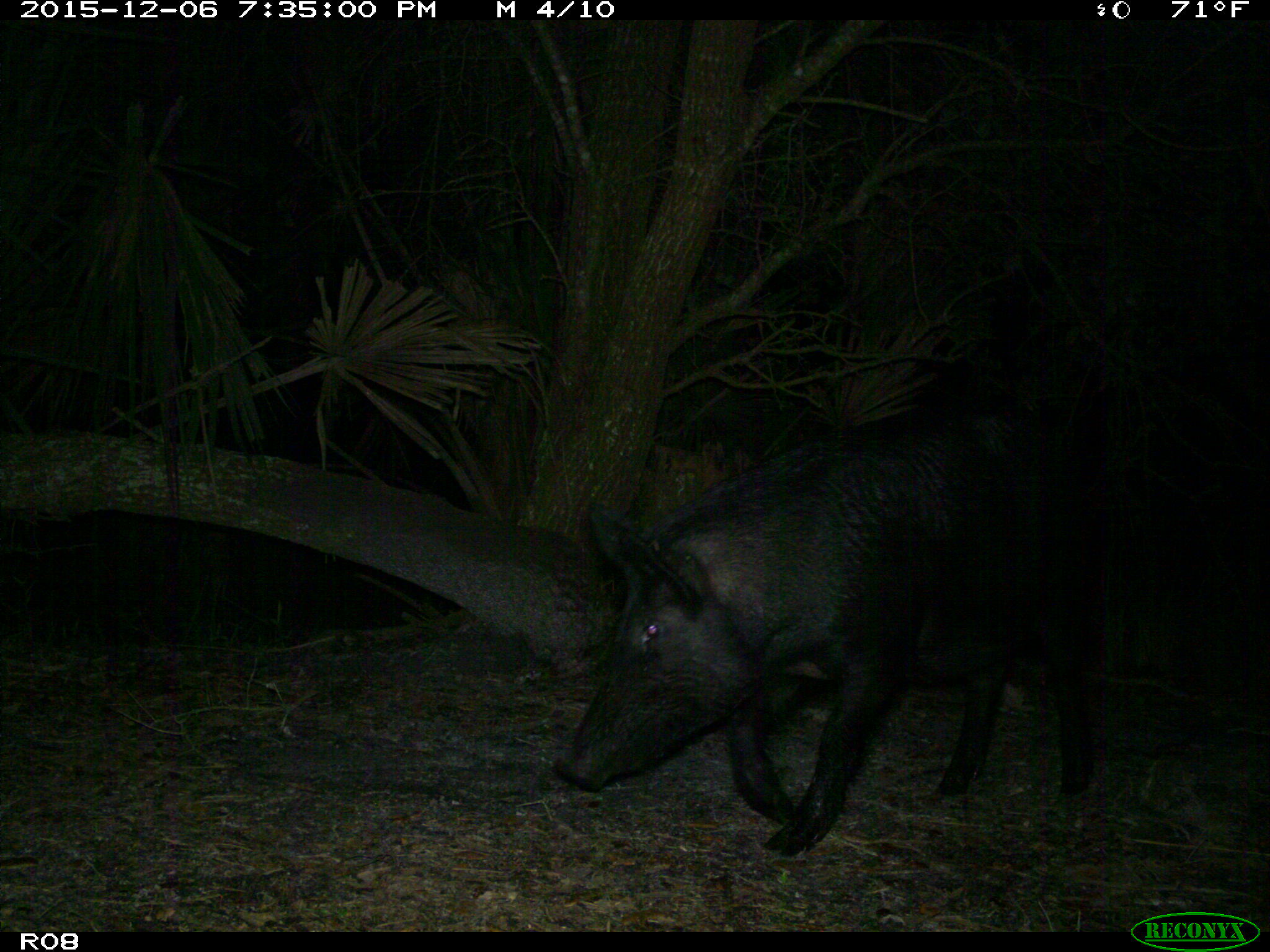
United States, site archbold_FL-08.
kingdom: Animalia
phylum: Chordata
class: Mammalia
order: Artiodactyla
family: Suidae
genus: Sus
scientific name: Sus scrofa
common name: wild boar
Sus scrofa (wild boar).